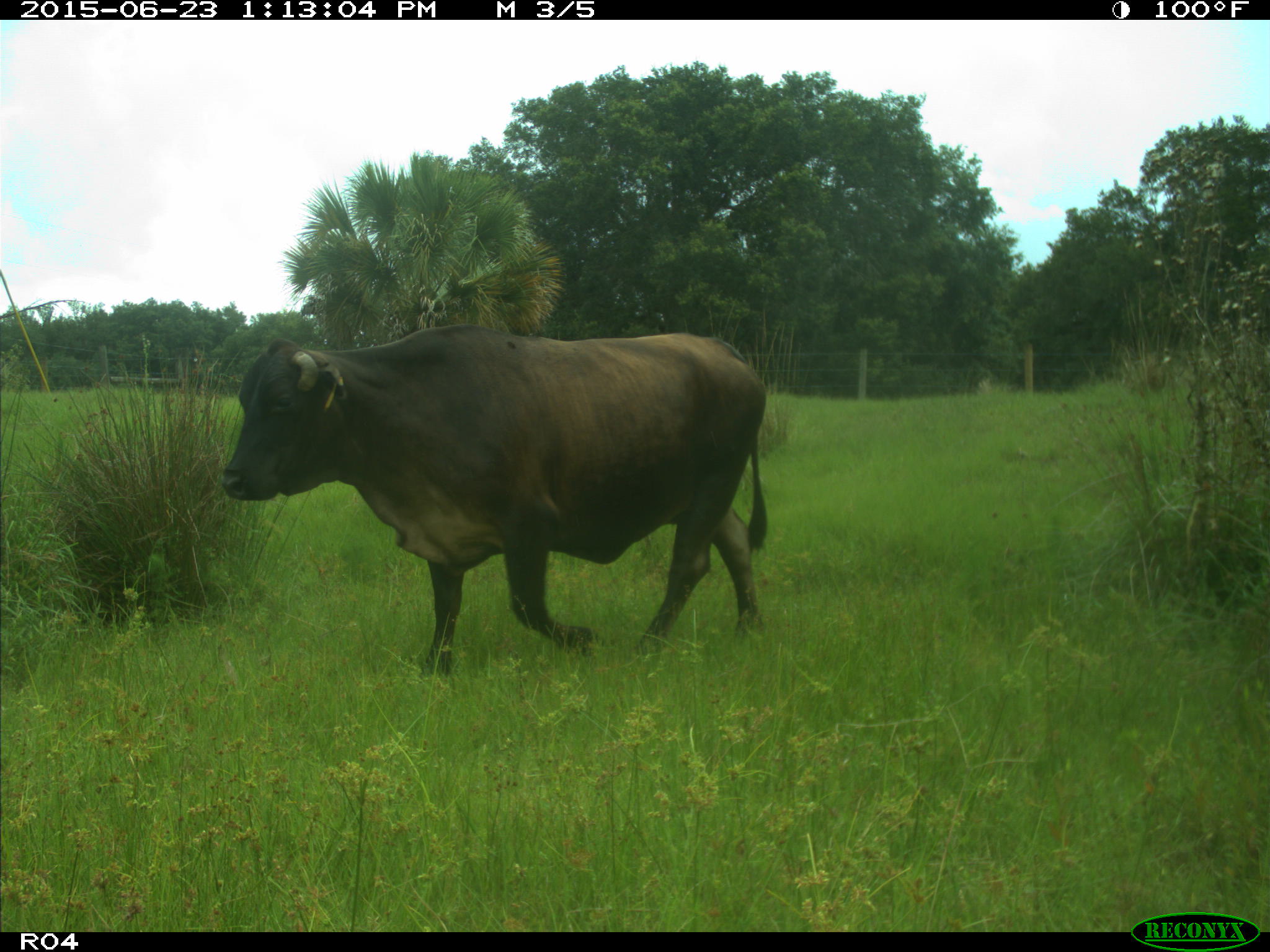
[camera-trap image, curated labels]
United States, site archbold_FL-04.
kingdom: Animalia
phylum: Chordata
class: Mammalia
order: Artiodactyla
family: Bovidae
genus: Bos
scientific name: Bos taurus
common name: domestic cow